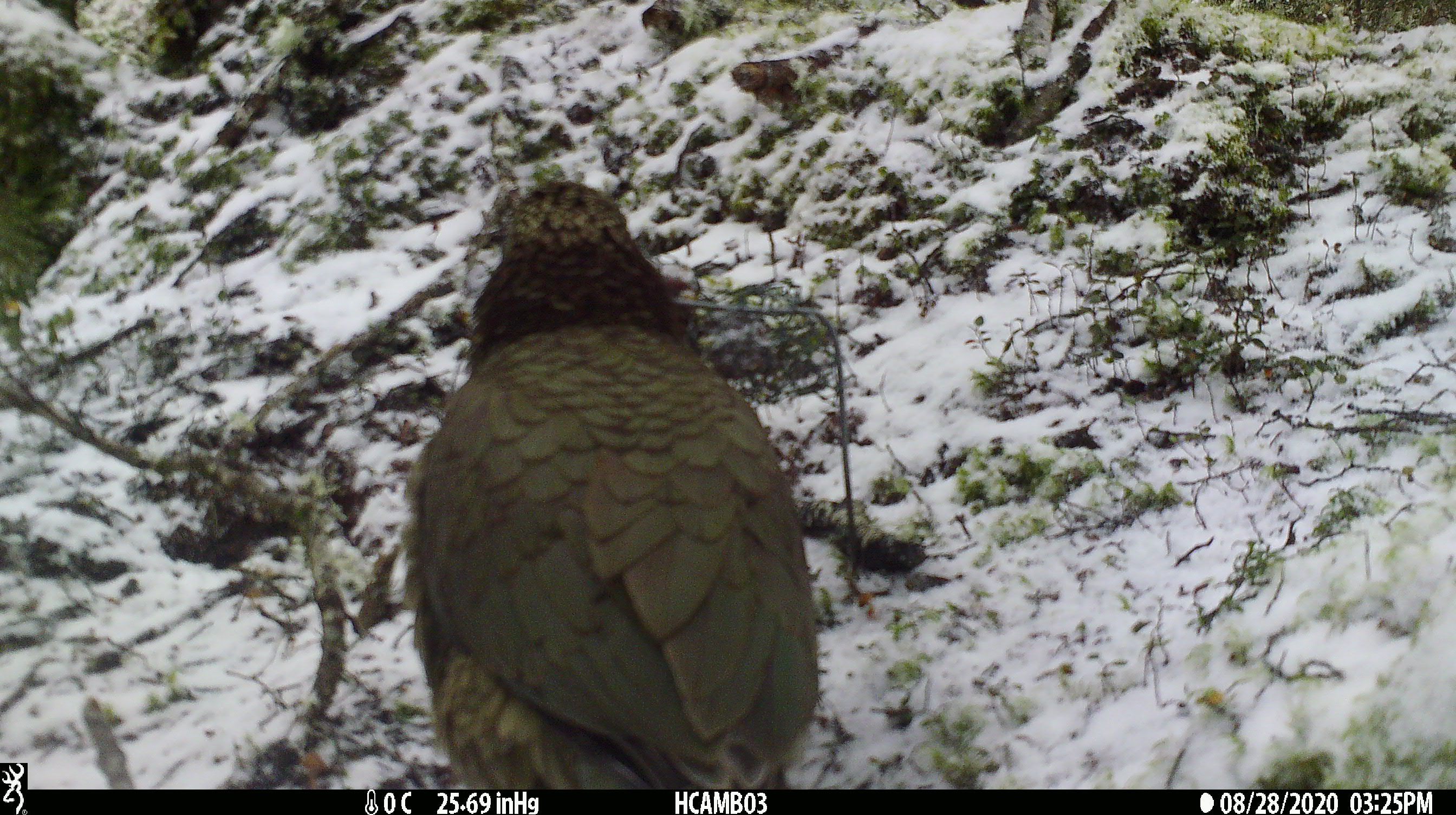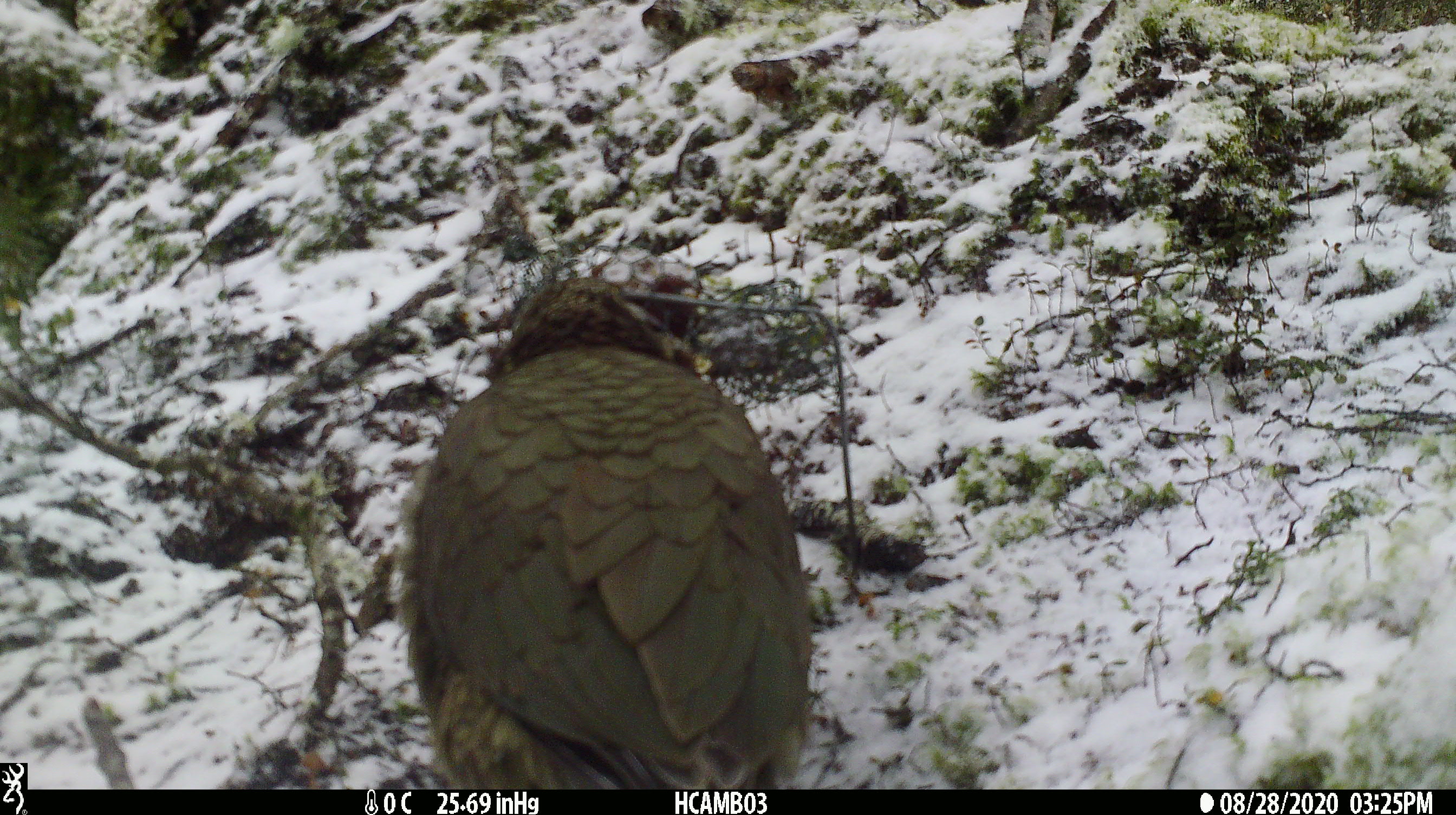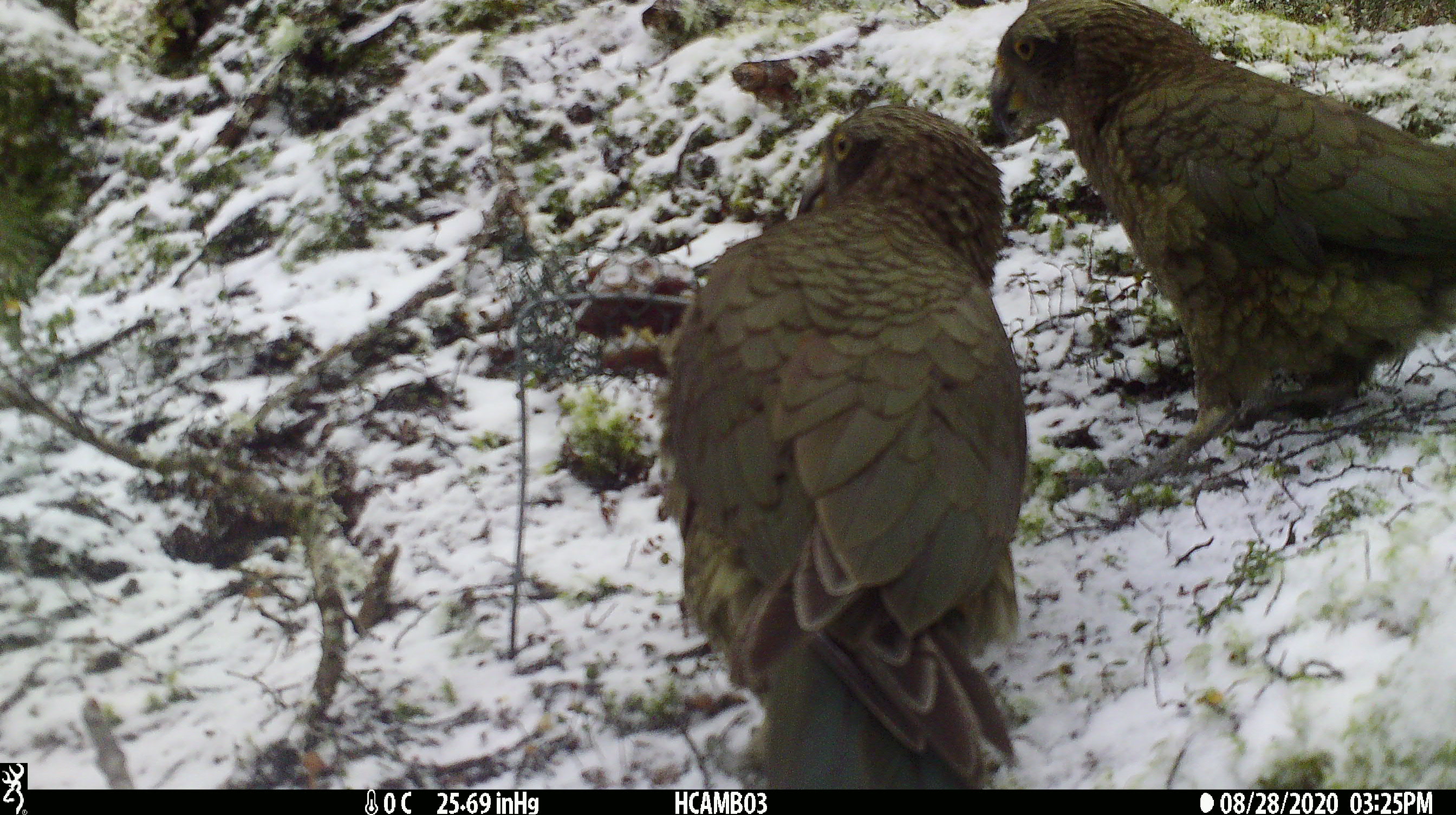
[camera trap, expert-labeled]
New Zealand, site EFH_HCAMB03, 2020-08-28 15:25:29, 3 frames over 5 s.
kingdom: Animalia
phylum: Chordata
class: Aves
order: Psittaciformes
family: Strigopidae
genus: Nestor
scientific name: Nestor notabilis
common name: kea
Kea (Nestor notabilis).